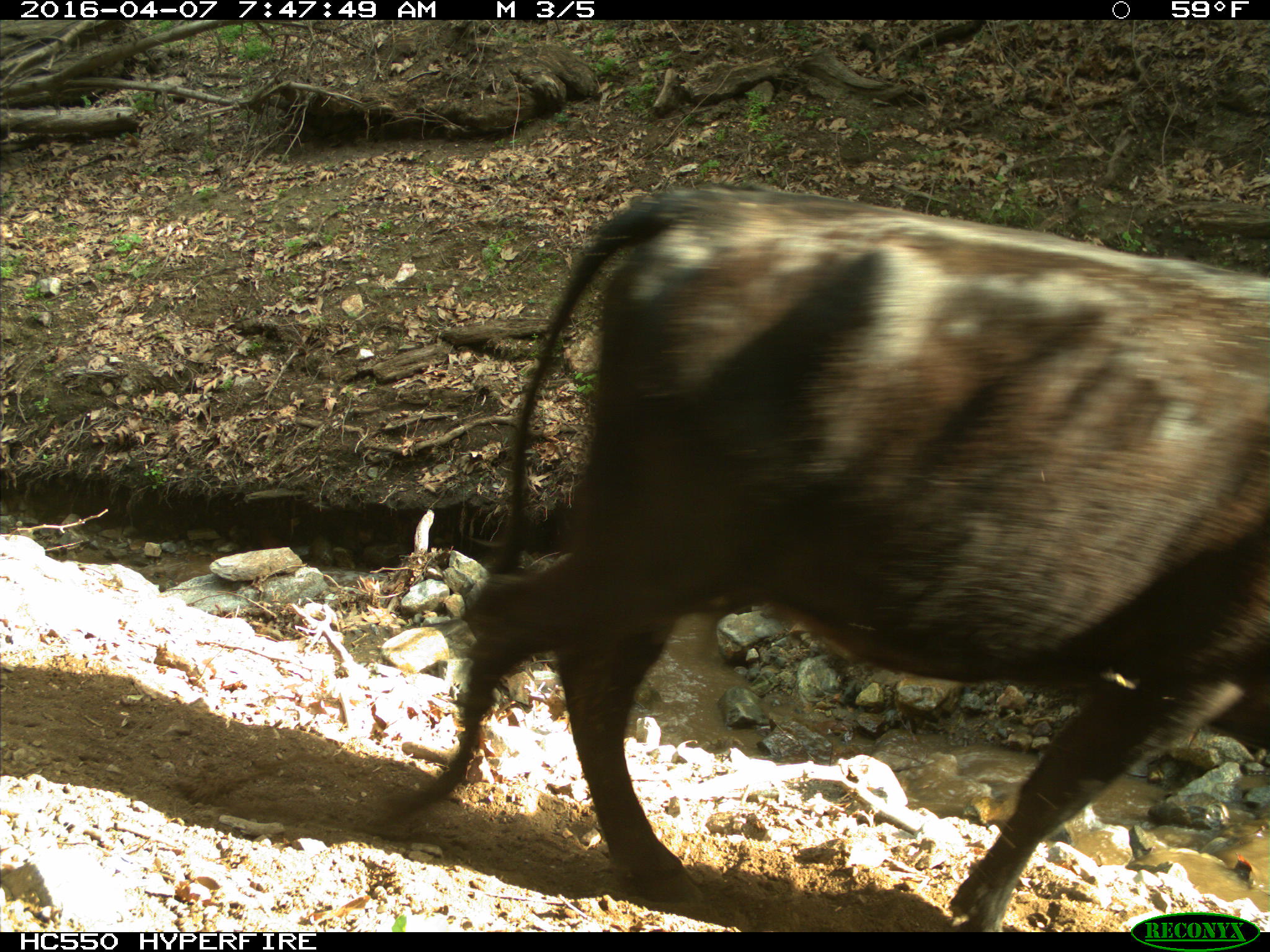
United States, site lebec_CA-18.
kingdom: Animalia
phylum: Chordata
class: Mammalia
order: Artiodactyla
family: Bovidae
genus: Bos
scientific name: Bos taurus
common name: domestic cow